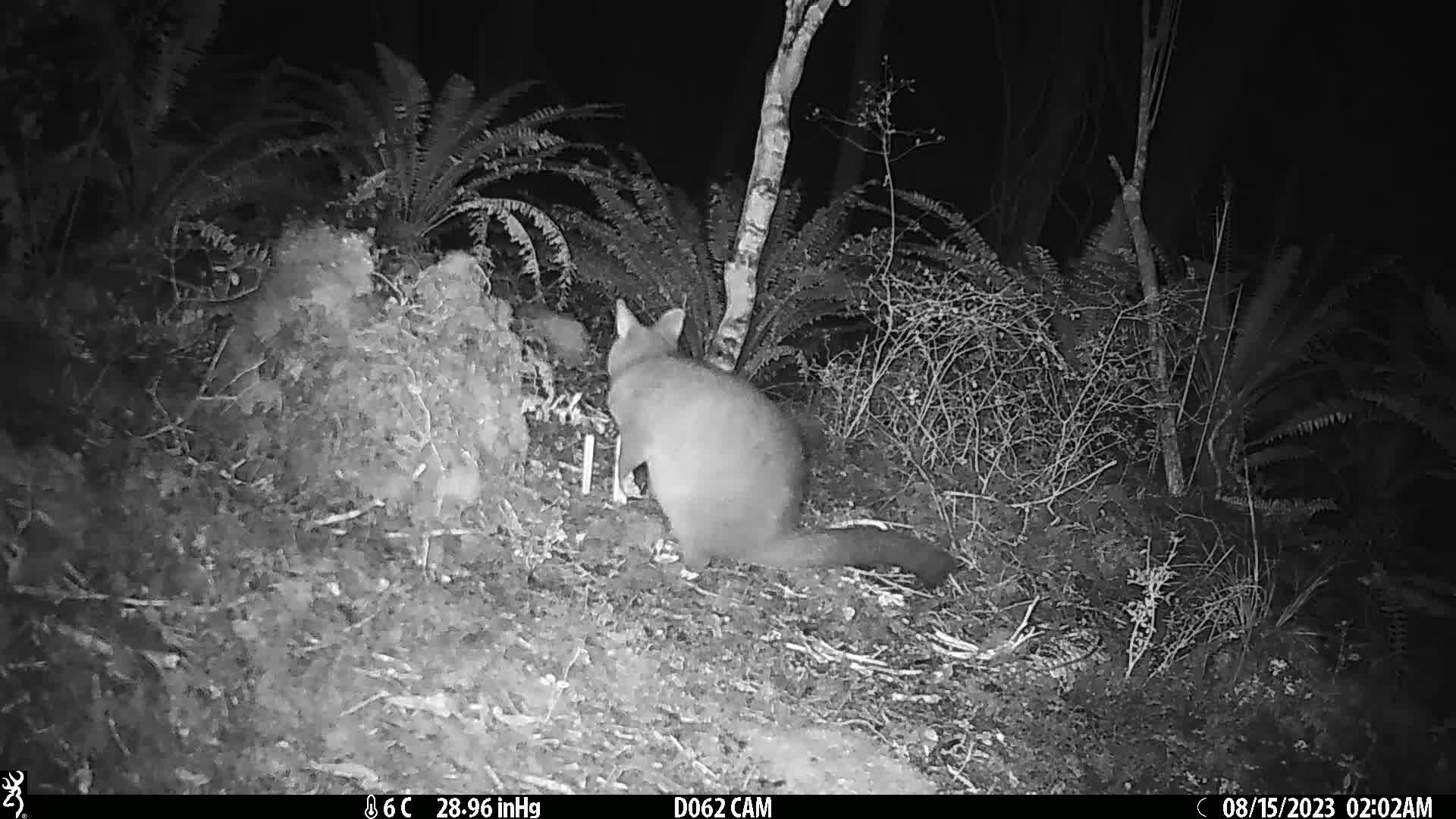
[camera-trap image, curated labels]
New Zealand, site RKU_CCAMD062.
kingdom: Animalia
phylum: Chordata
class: Mammalia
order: Diprotodontia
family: Phalangeridae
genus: Trichosurus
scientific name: Trichosurus vulpecula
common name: common brushtail possum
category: possum